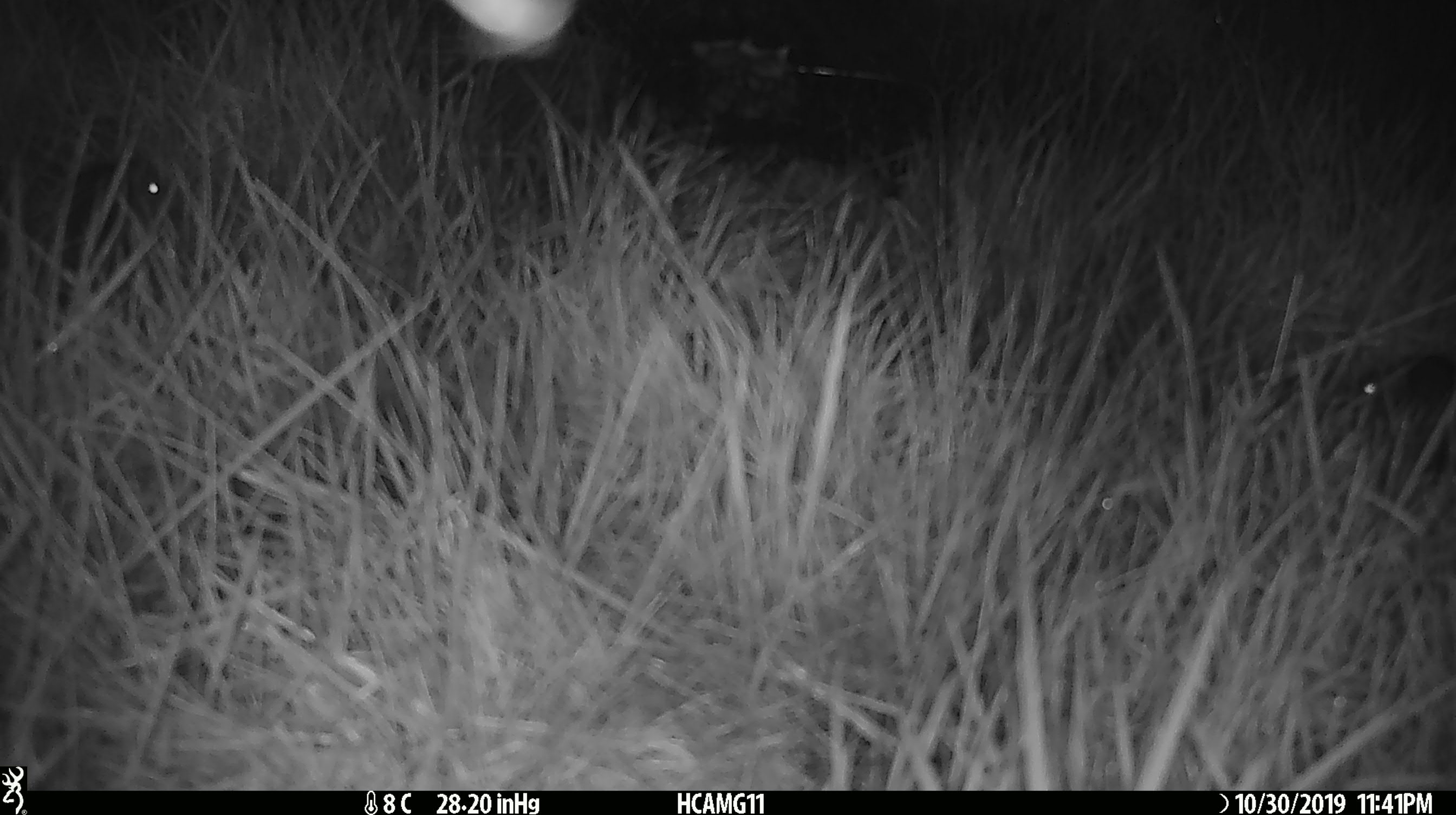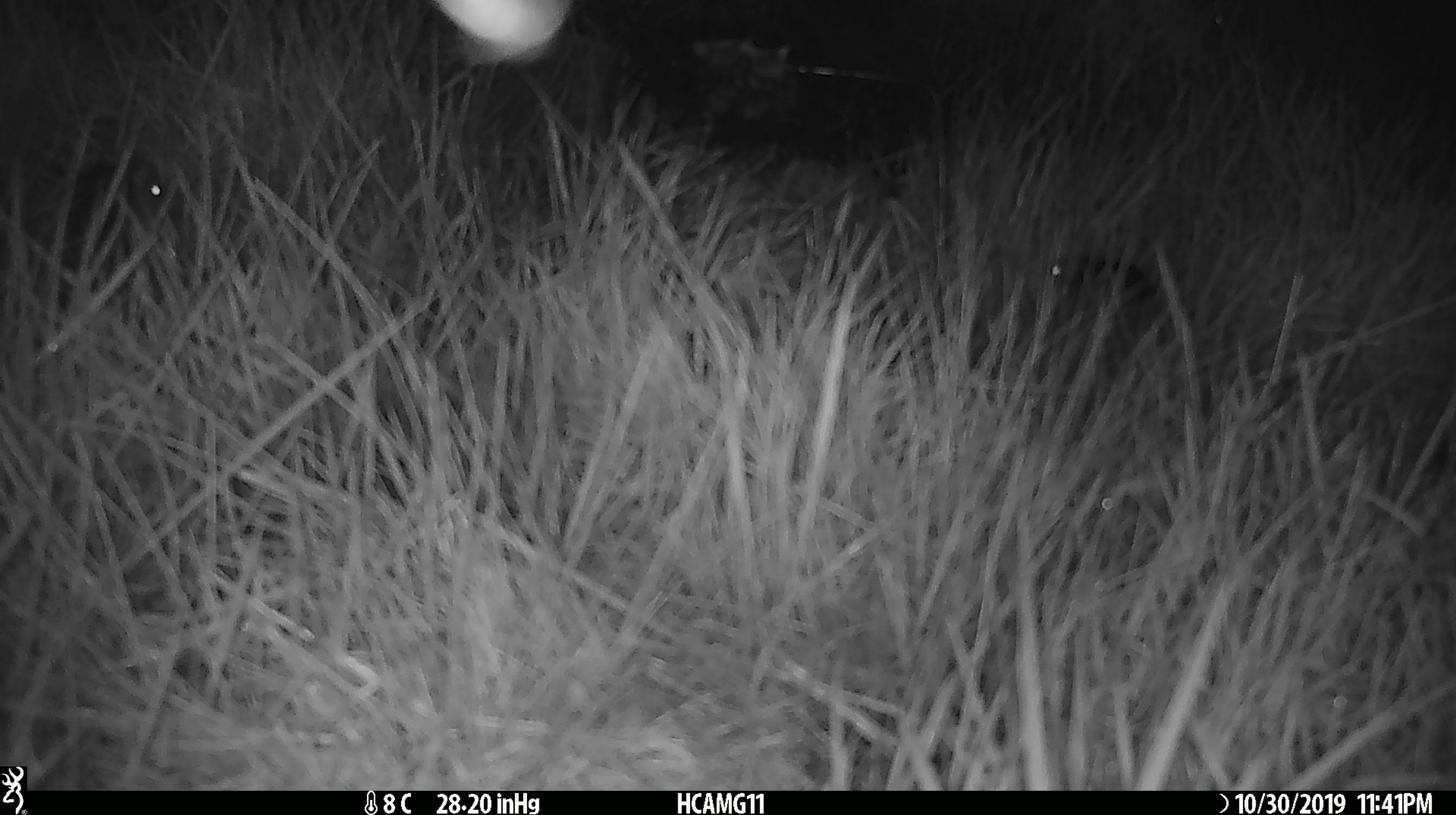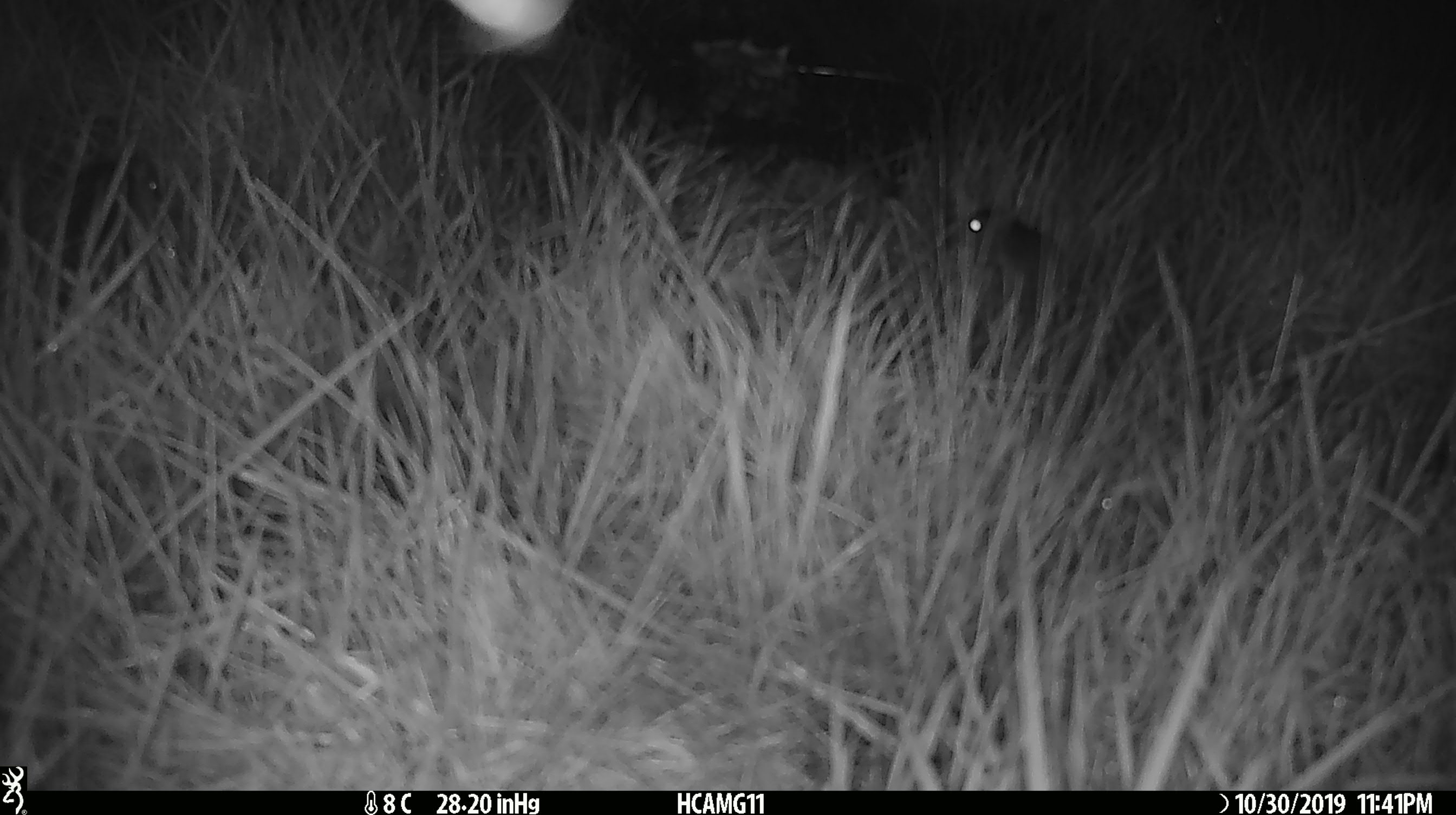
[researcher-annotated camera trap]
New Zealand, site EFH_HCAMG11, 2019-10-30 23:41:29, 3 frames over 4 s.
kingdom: Animalia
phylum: Chordata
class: Mammalia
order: Rodentia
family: Muridae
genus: Mus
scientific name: Mus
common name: mouse